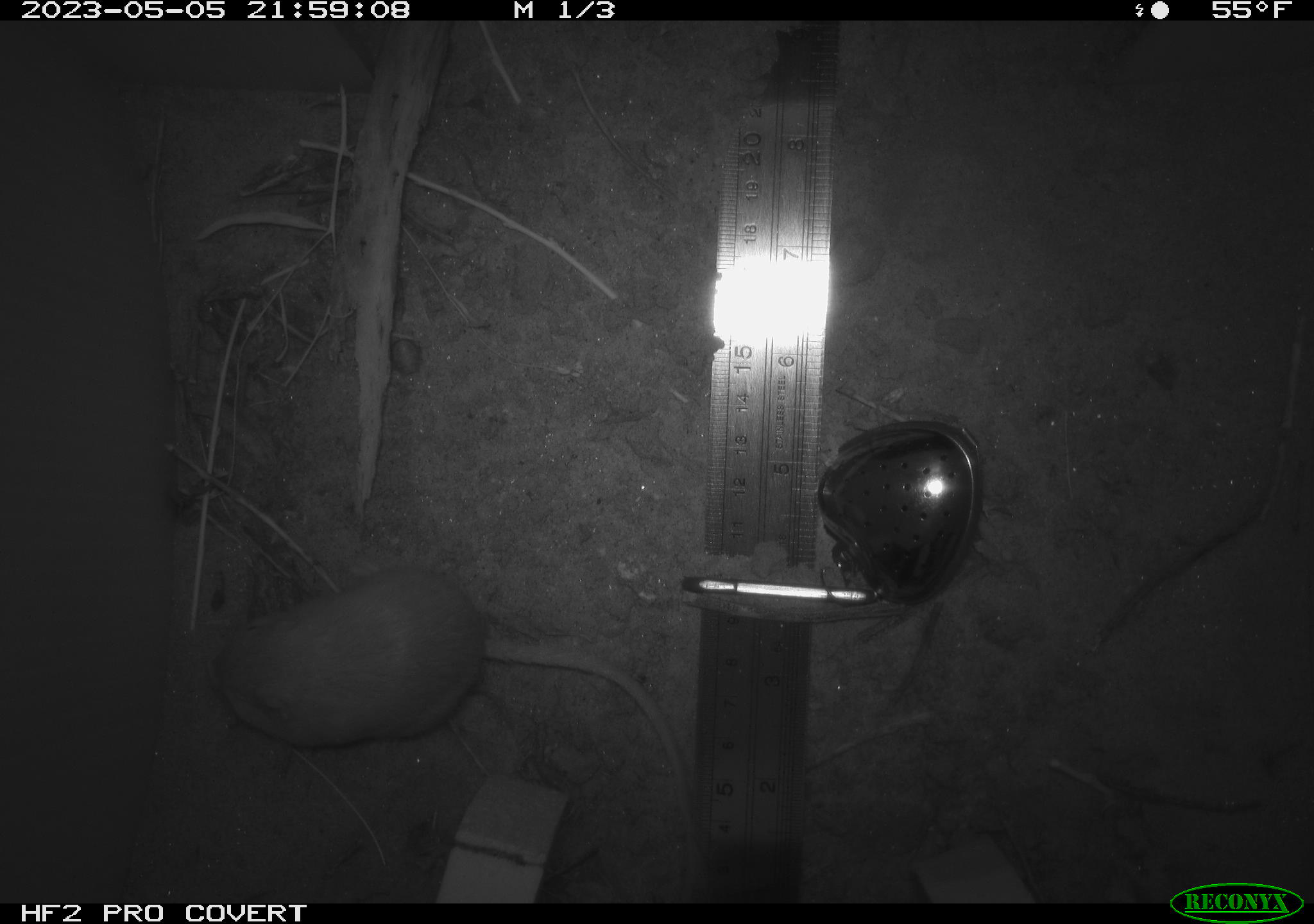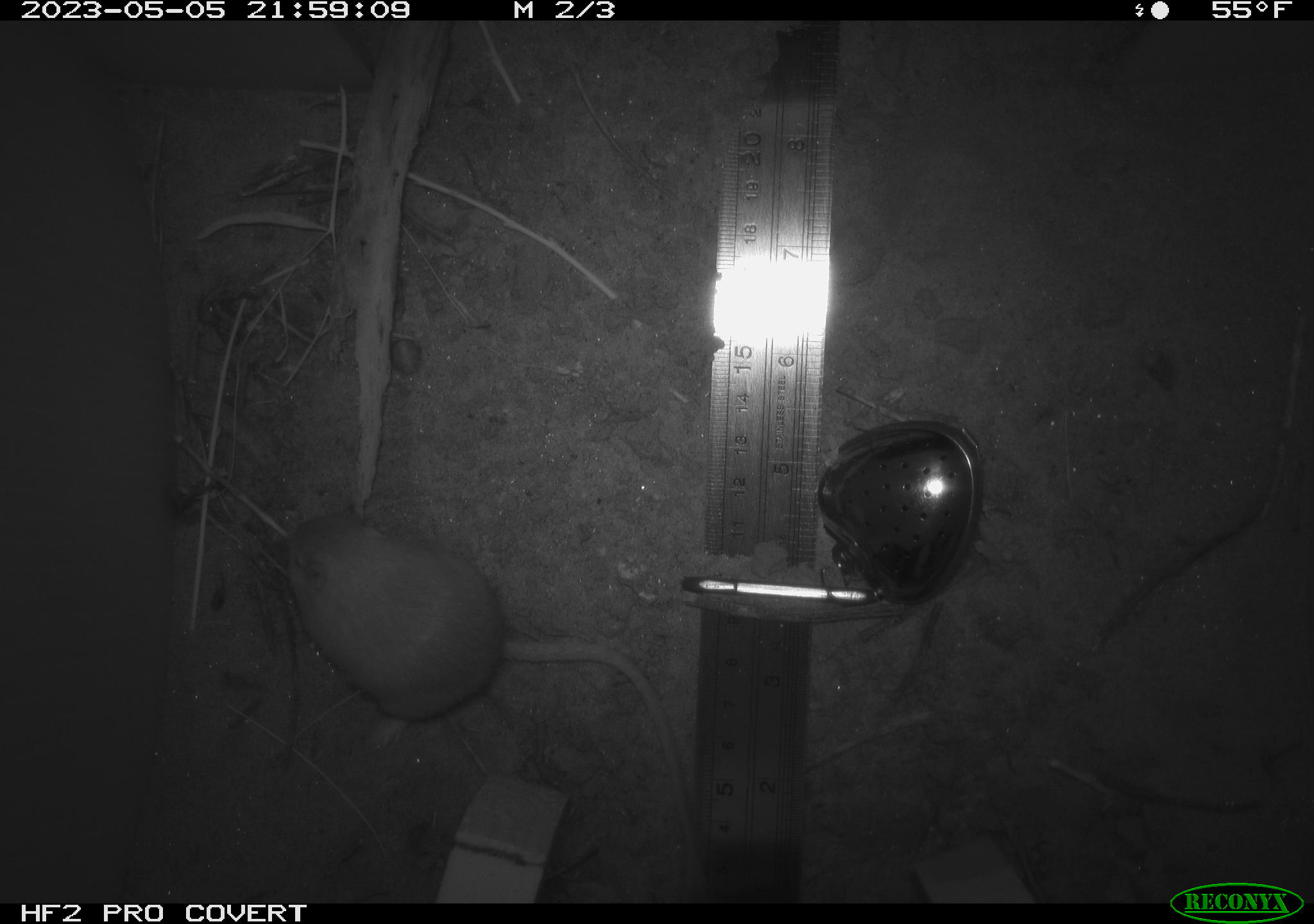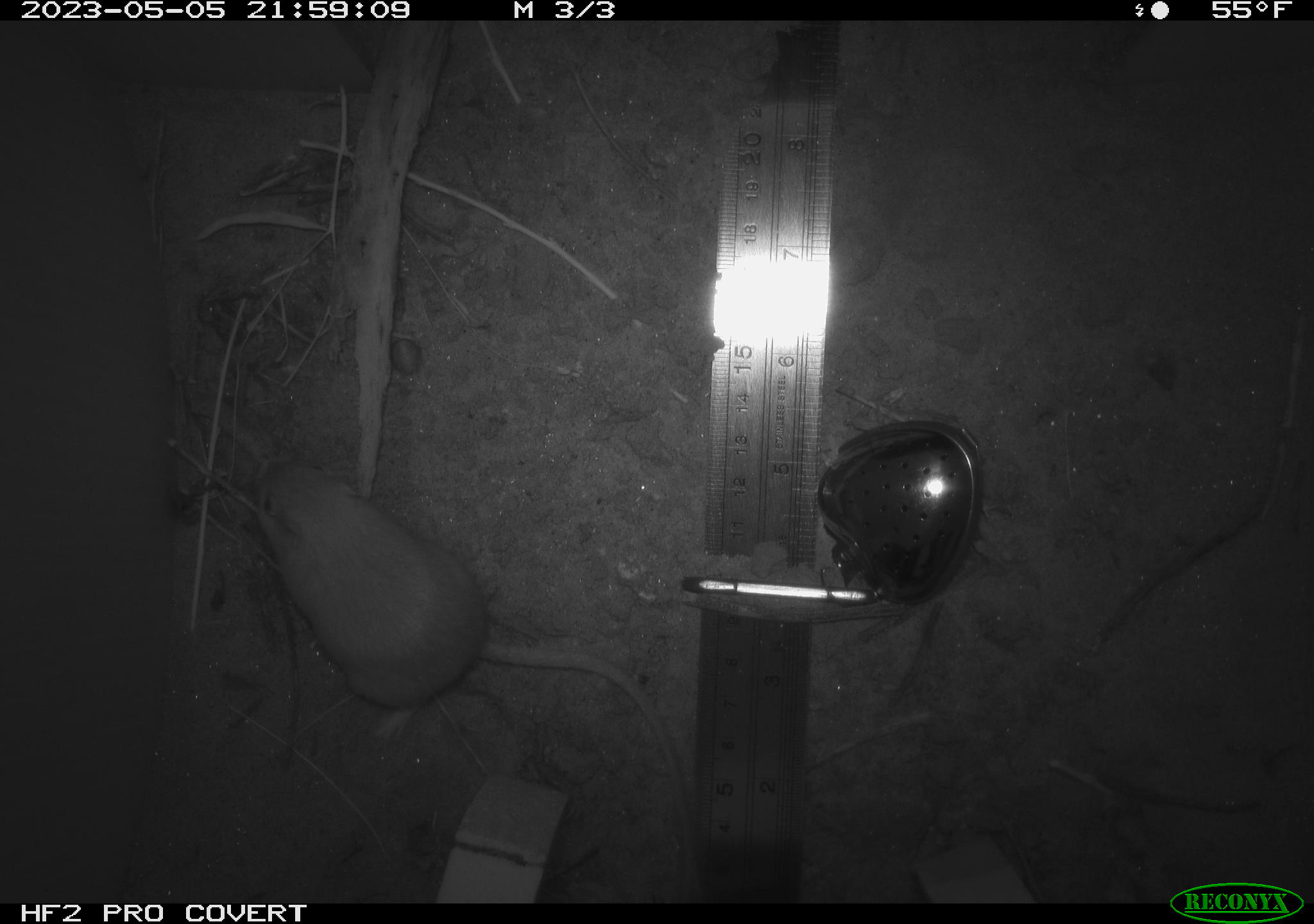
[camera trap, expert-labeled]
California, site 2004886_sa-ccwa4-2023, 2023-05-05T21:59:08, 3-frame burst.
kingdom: Animalia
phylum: Chordata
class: Mammalia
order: Rodentia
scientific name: Rodentia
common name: mouse species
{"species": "mouse species (Rodentia)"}